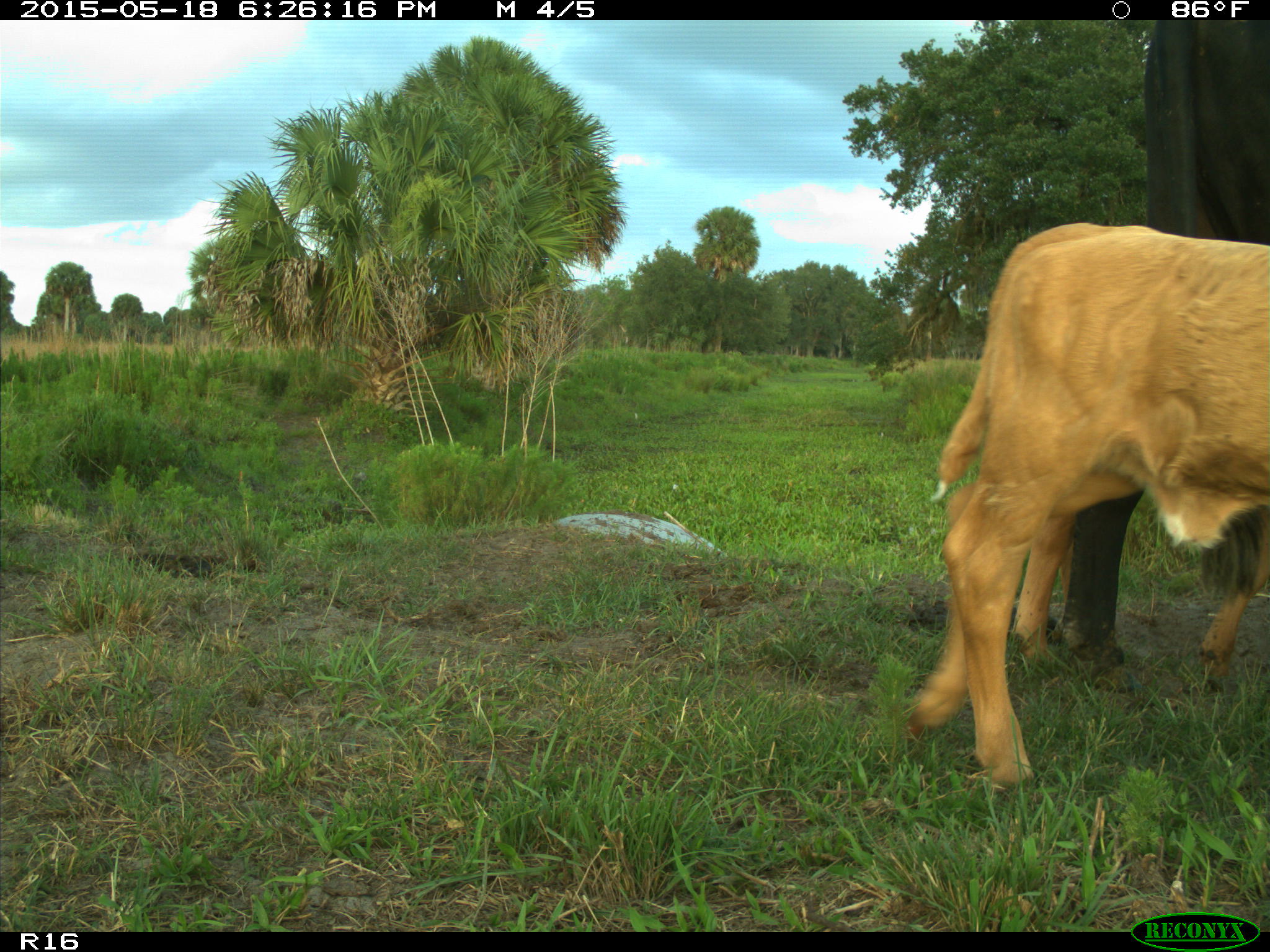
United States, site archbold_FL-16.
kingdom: Animalia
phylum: Chordata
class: Mammalia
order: Artiodactyla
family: Bovidae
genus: Bos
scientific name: Bos taurus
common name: domestic cow